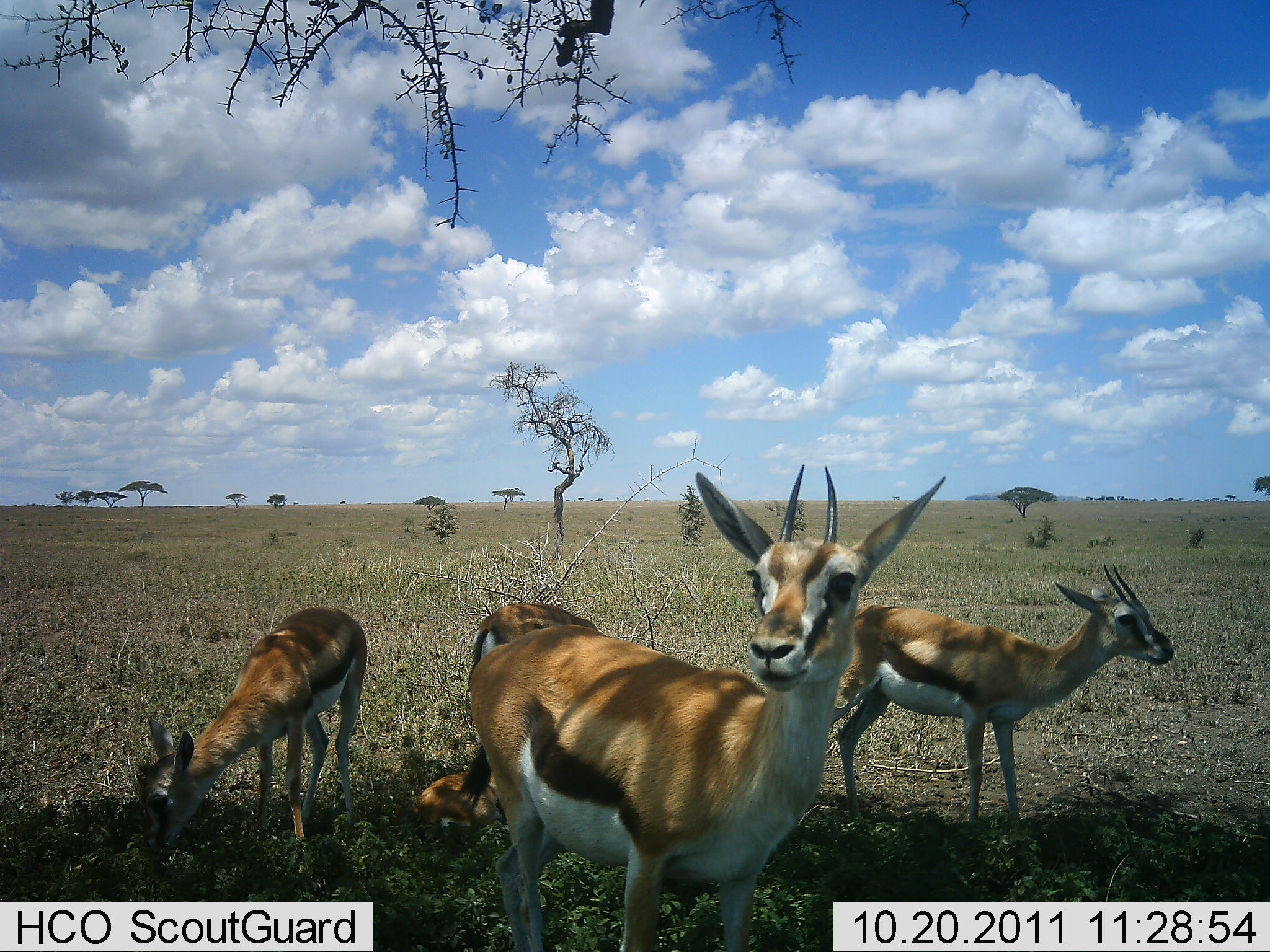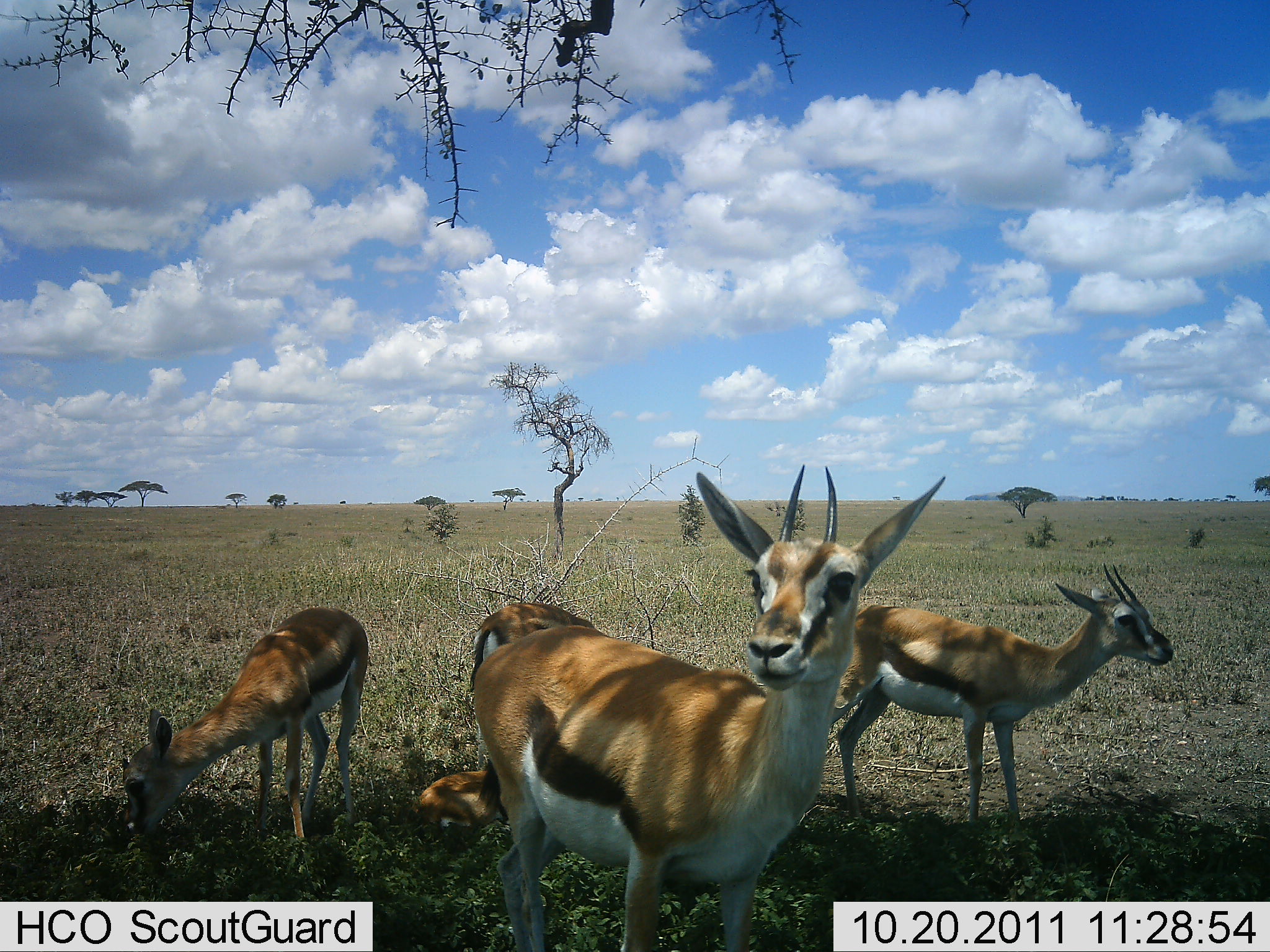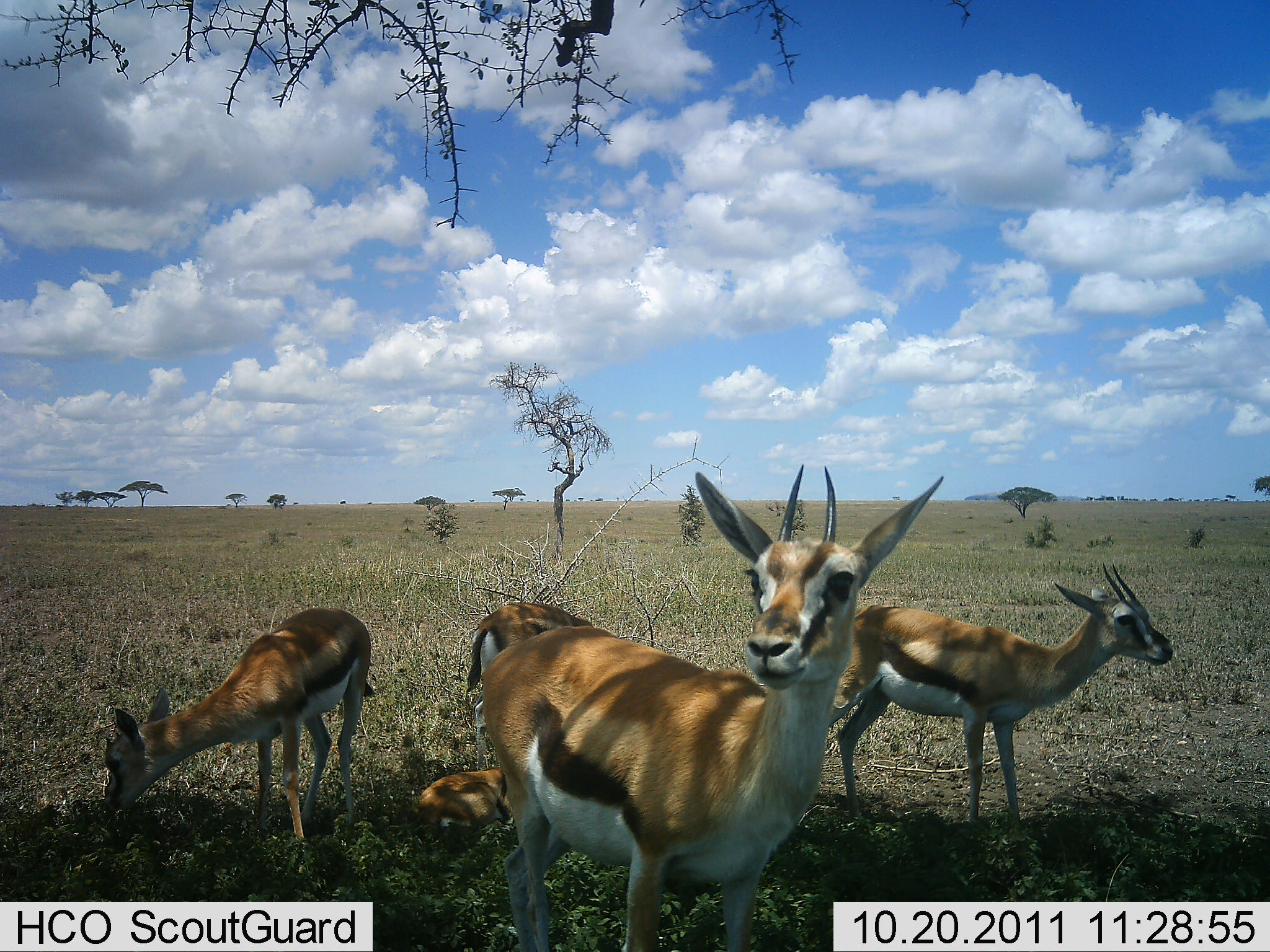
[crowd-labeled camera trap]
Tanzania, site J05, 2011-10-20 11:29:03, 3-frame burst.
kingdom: Animalia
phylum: Chordata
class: Mammalia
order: Artiodactyla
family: Bovidae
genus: Eudorcas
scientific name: Eudorcas thomsonii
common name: thomson's gazelle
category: gazellethomsons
Gazellethomsons (thomson's gazelle) (Eudorcas thomsonii), count 5. Behavior (volunteer vote fractions): standing 85%, resting 62%, moving 0%, interacting 0%. Young present (vote fraction): 31%. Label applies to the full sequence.